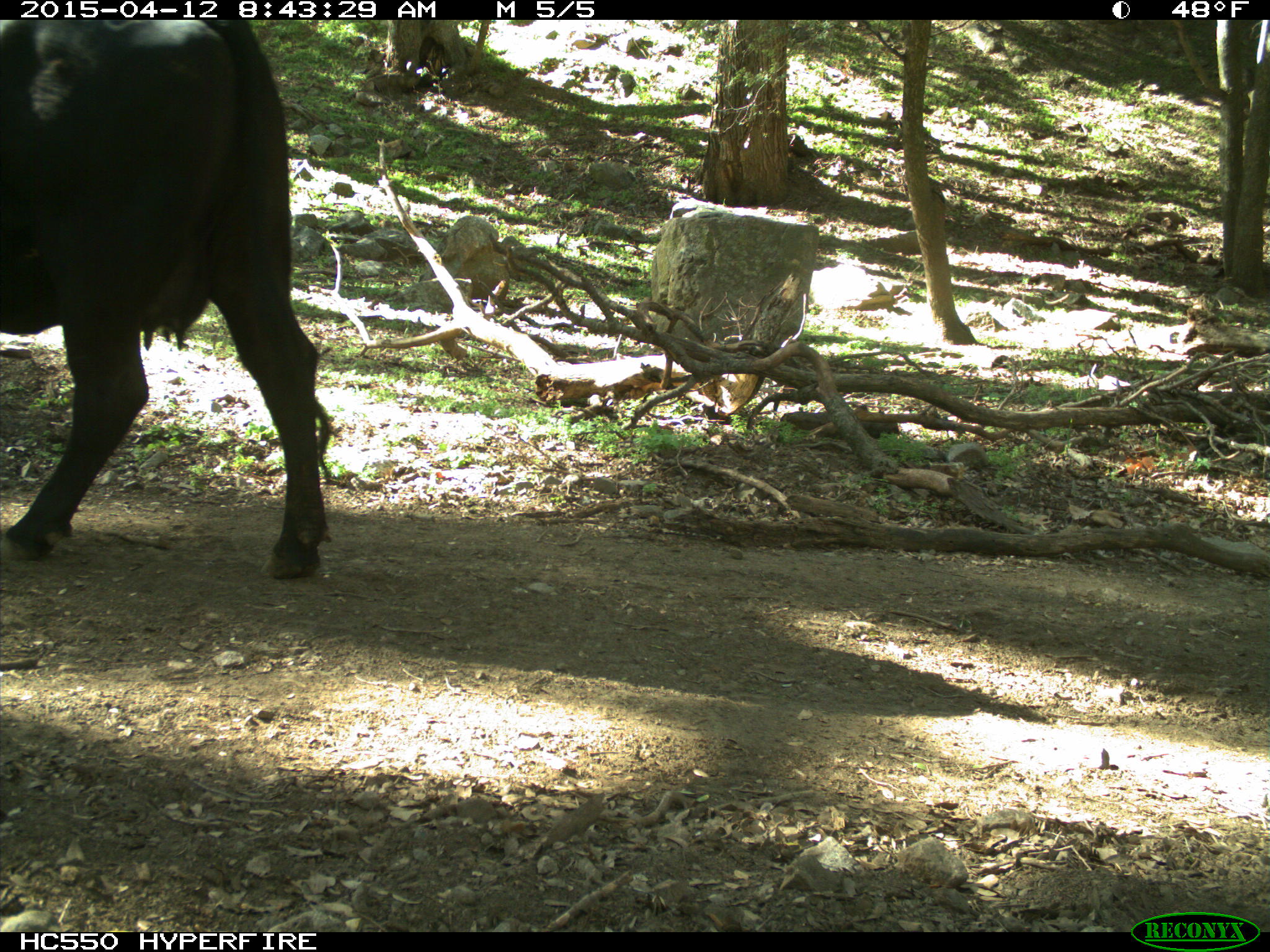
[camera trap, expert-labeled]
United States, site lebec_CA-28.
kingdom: Animalia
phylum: Chordata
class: Mammalia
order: Artiodactyla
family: Bovidae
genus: Bos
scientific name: Bos taurus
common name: domestic cow